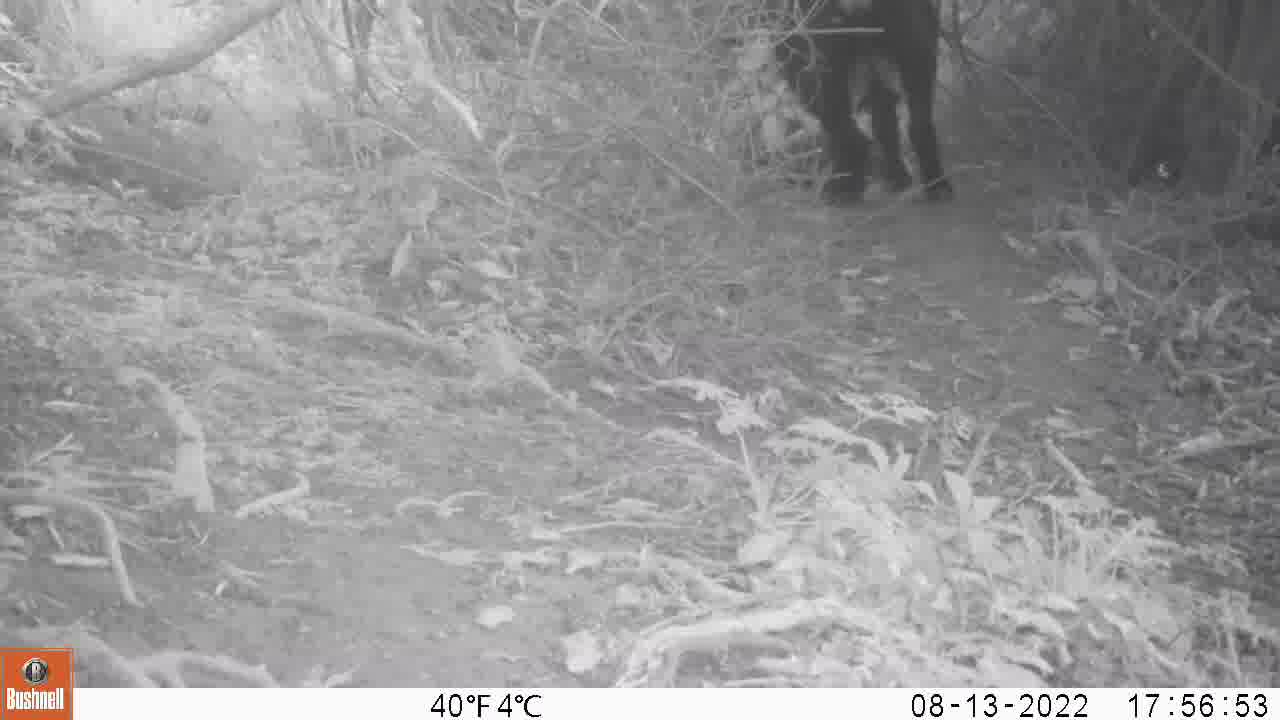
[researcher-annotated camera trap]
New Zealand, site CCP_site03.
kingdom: Animalia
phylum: Chordata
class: Mammalia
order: Artiodactyla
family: Bovidae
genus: Capra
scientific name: Capra hircus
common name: goat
Goat (Capra hircus).